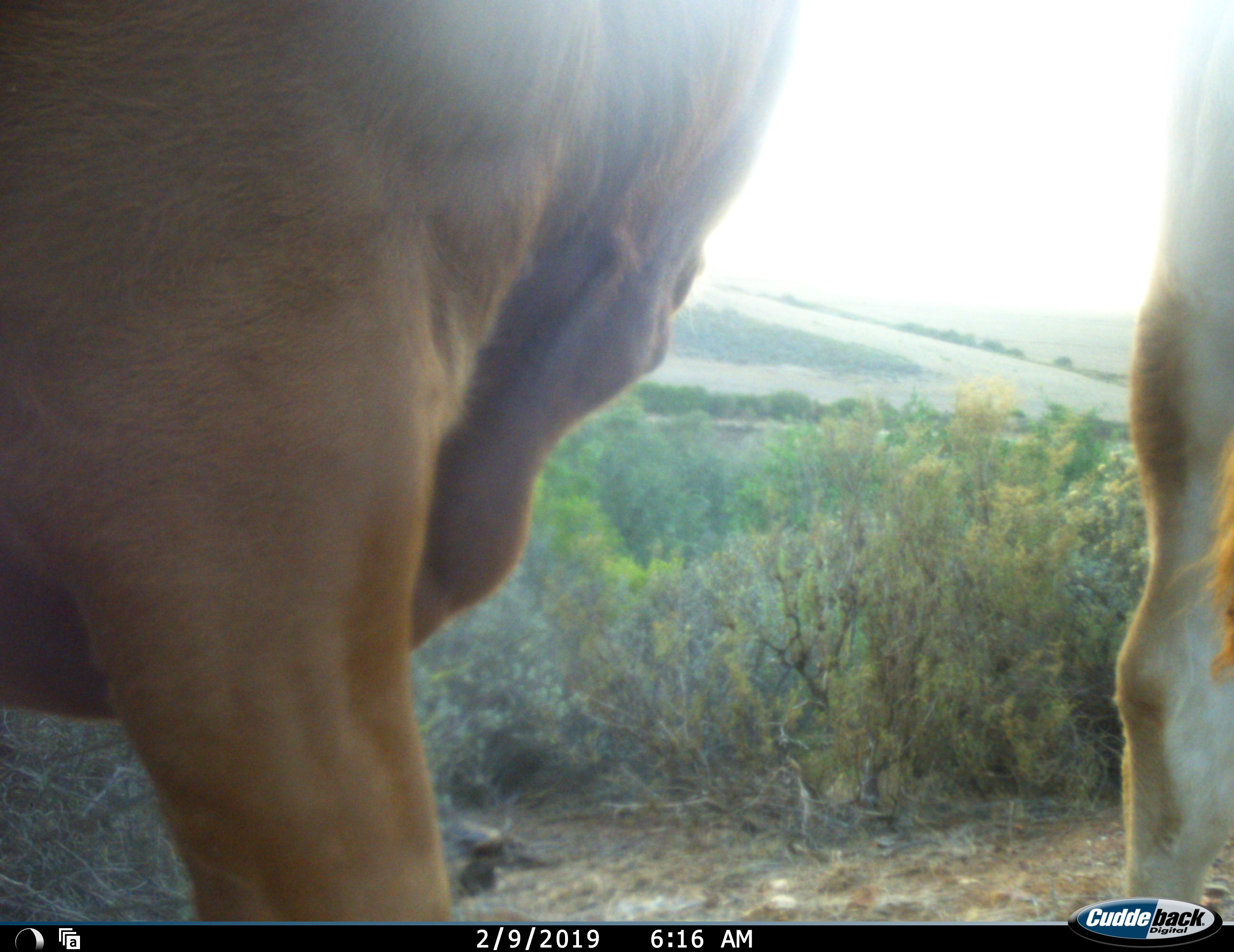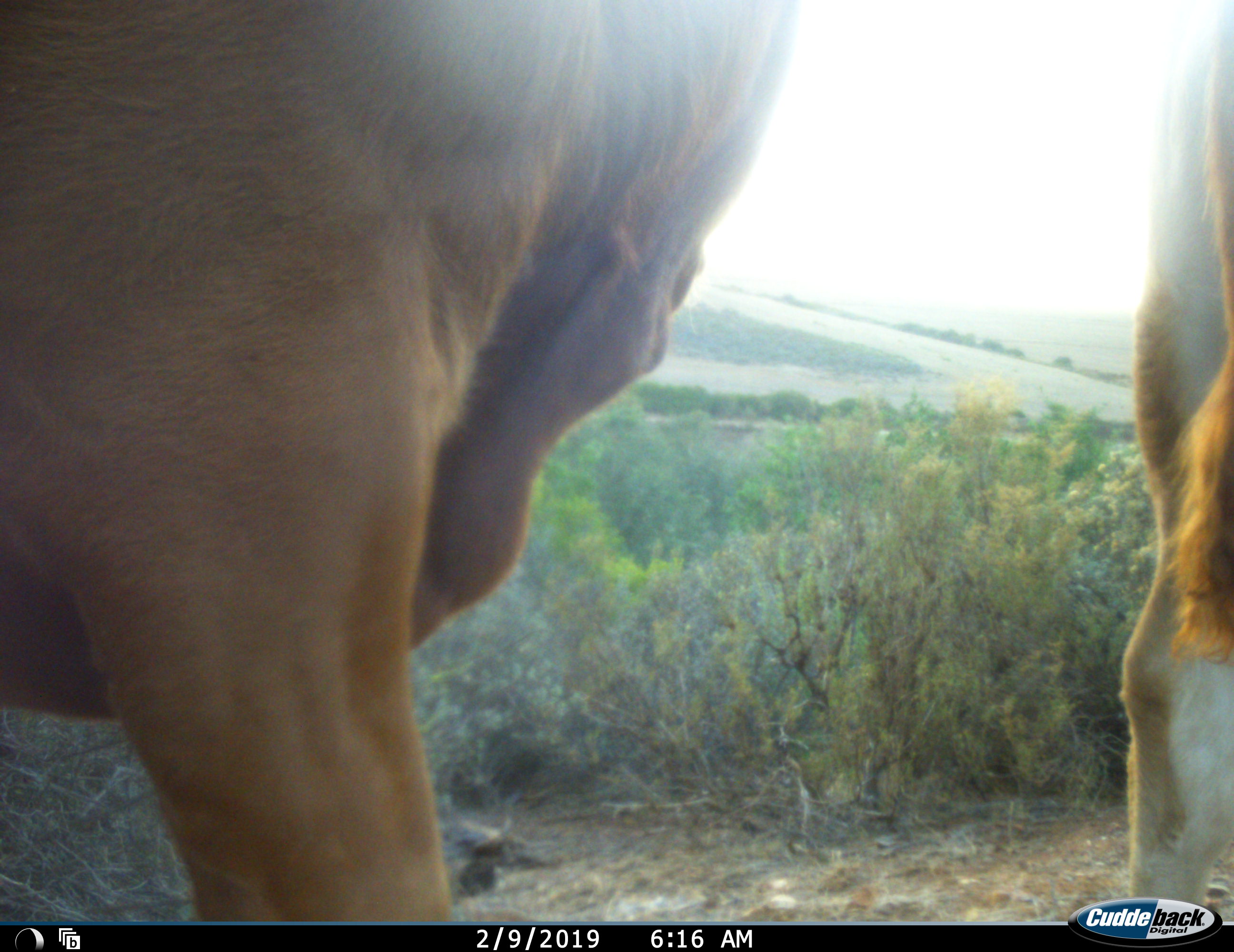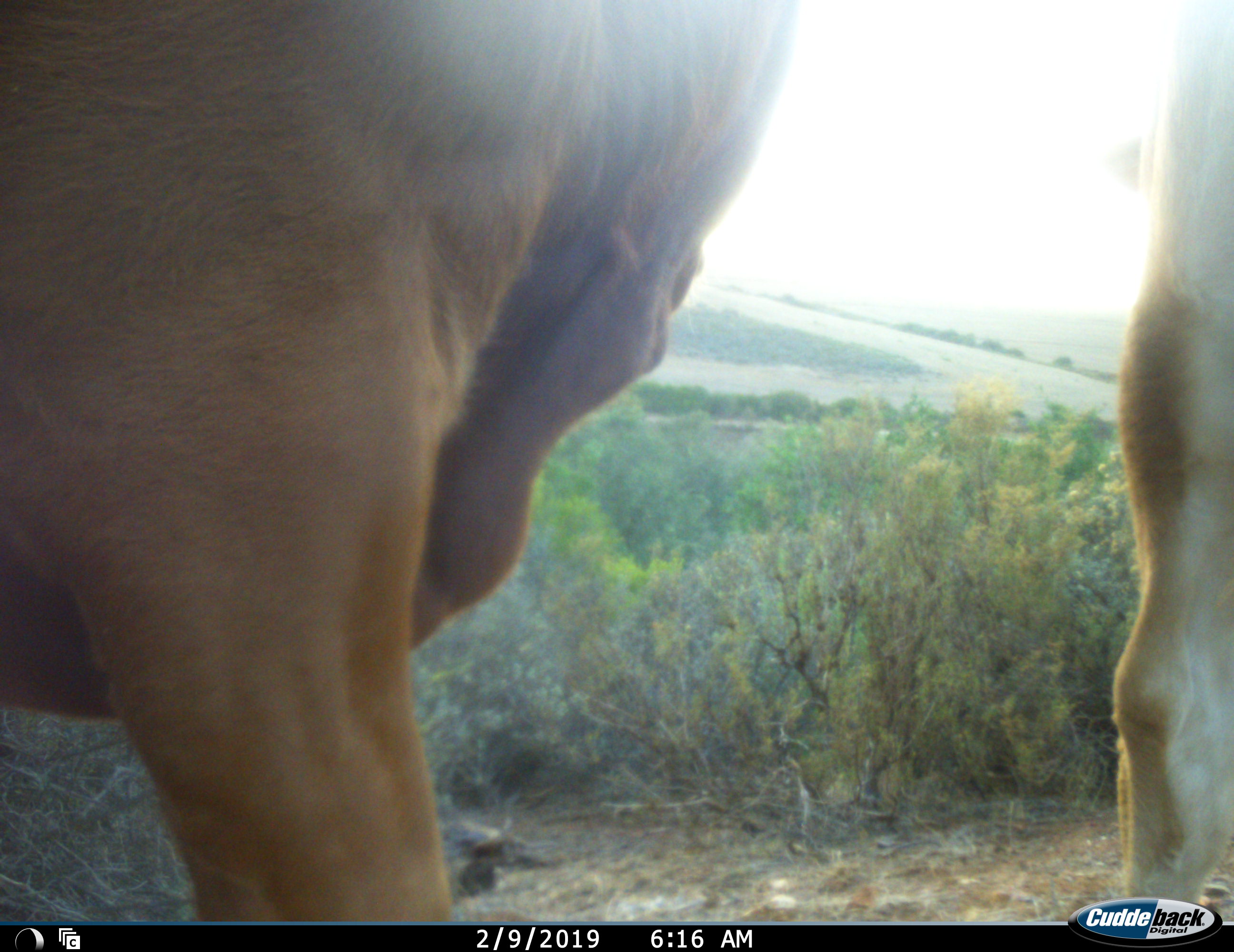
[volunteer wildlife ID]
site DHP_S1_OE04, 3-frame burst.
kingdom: Animalia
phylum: Chordata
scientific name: Vertebrata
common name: domestic animal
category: domesticanimal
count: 2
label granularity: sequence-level